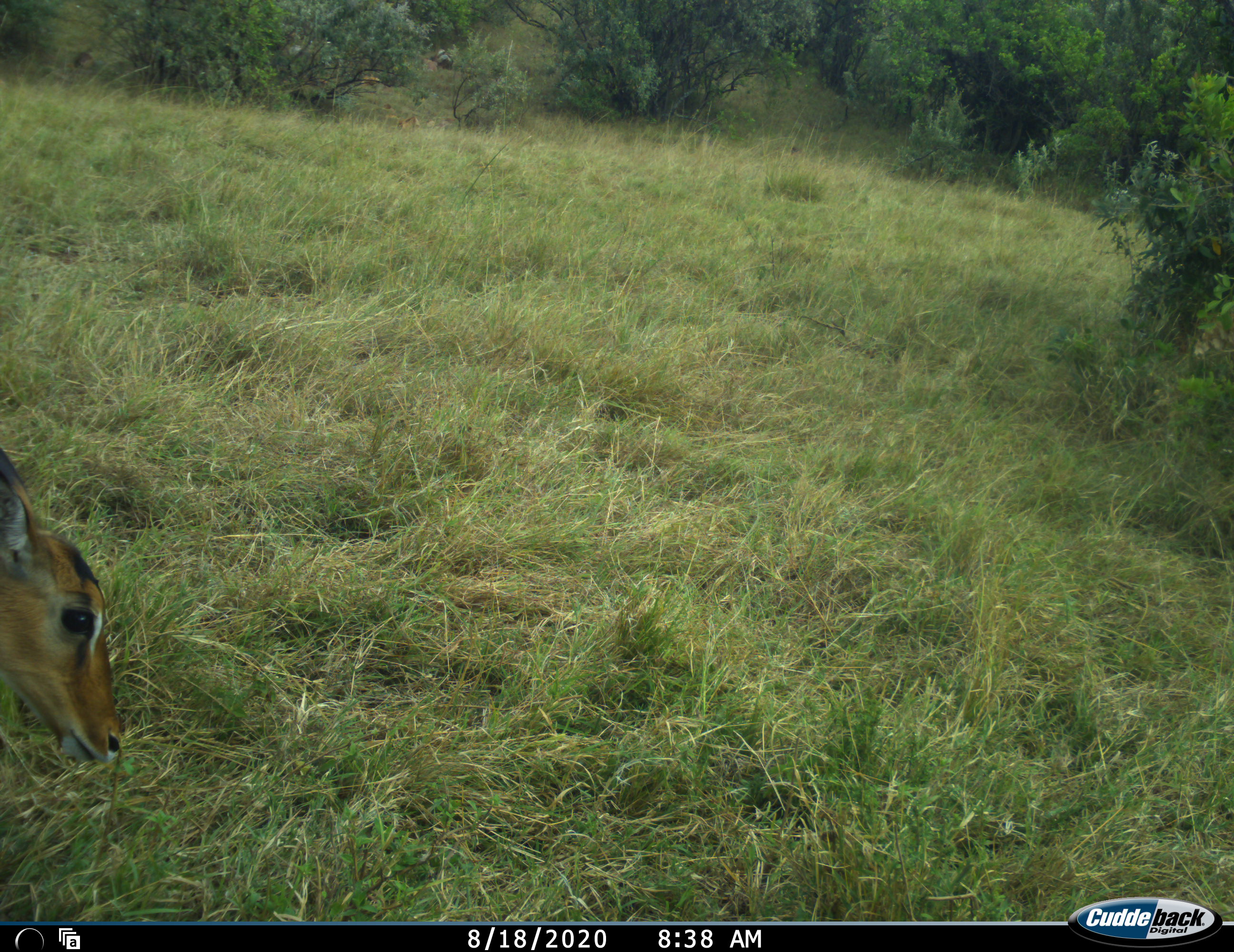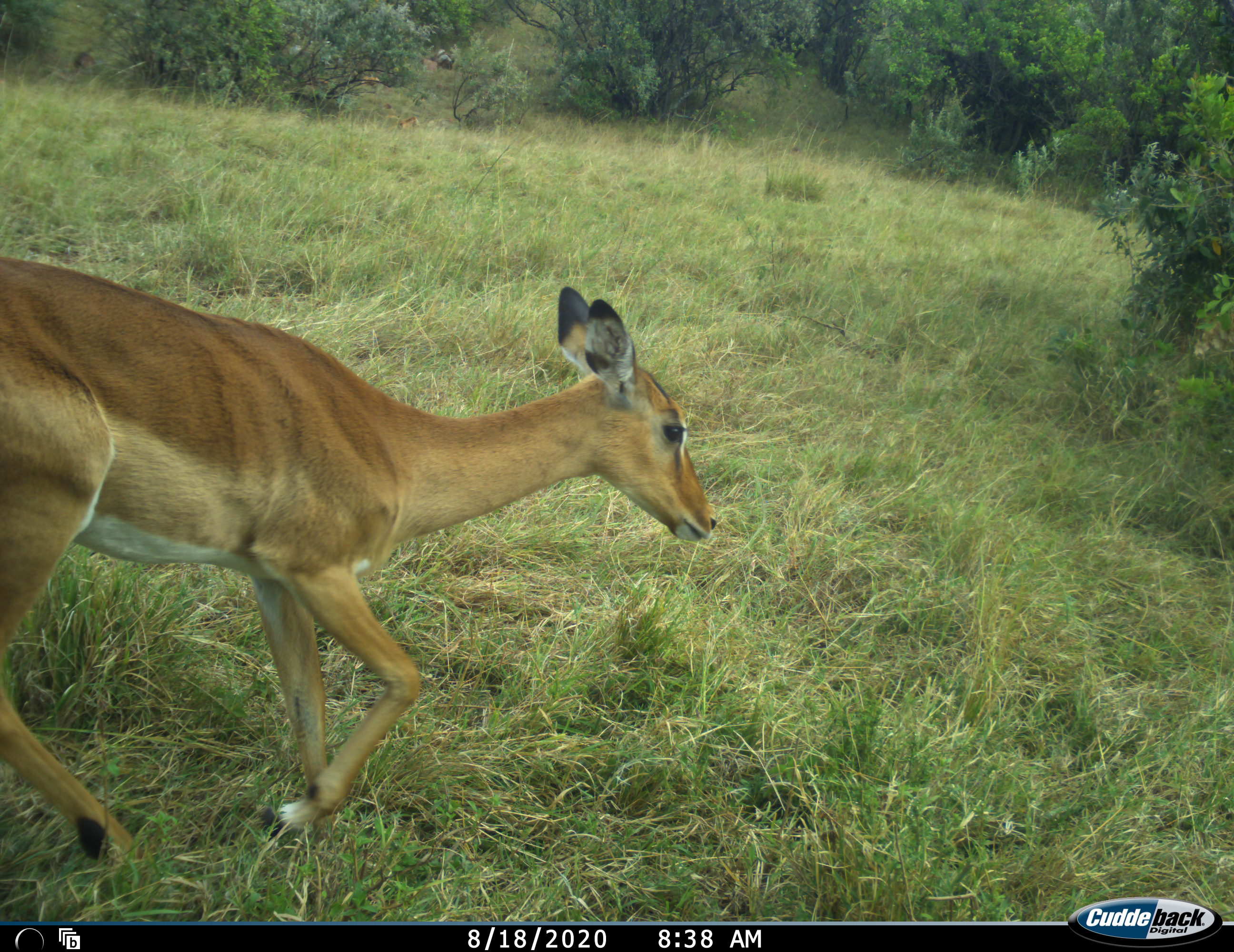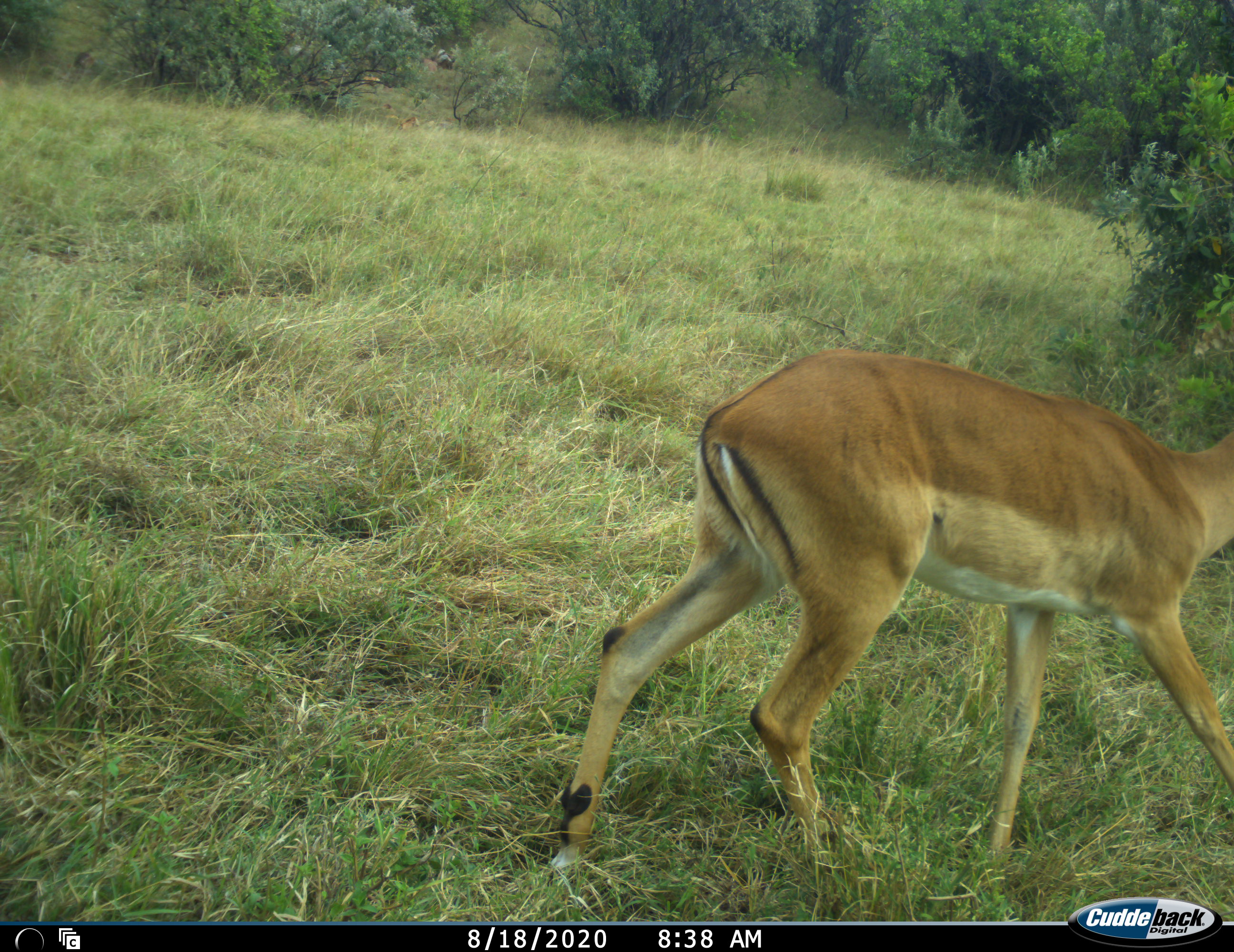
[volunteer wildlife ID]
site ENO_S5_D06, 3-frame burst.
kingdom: Animalia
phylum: Chordata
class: Mammalia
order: Artiodactyla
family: Bovidae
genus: Aepyceros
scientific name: Aepyceros melampus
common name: impala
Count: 1.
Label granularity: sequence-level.